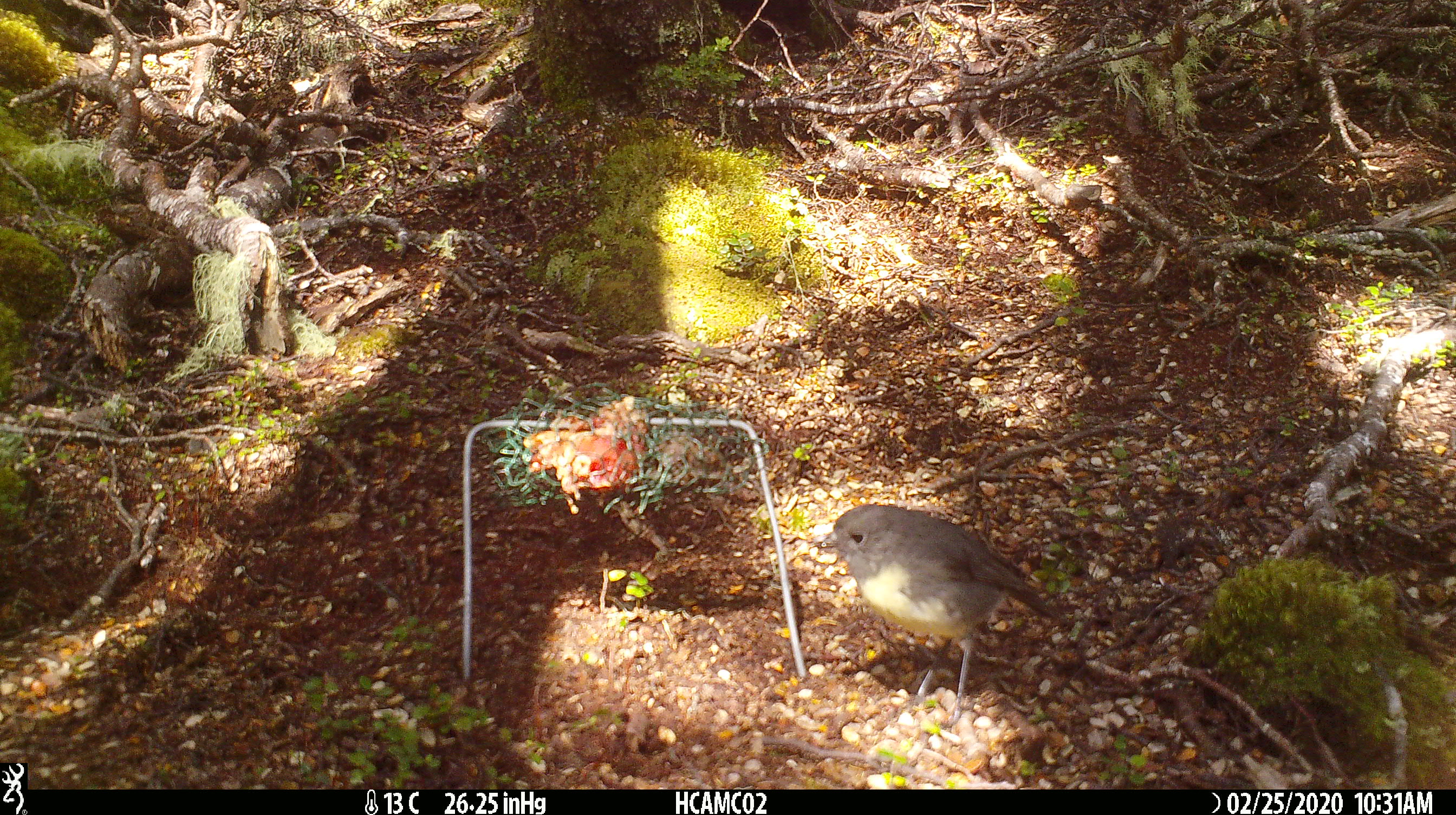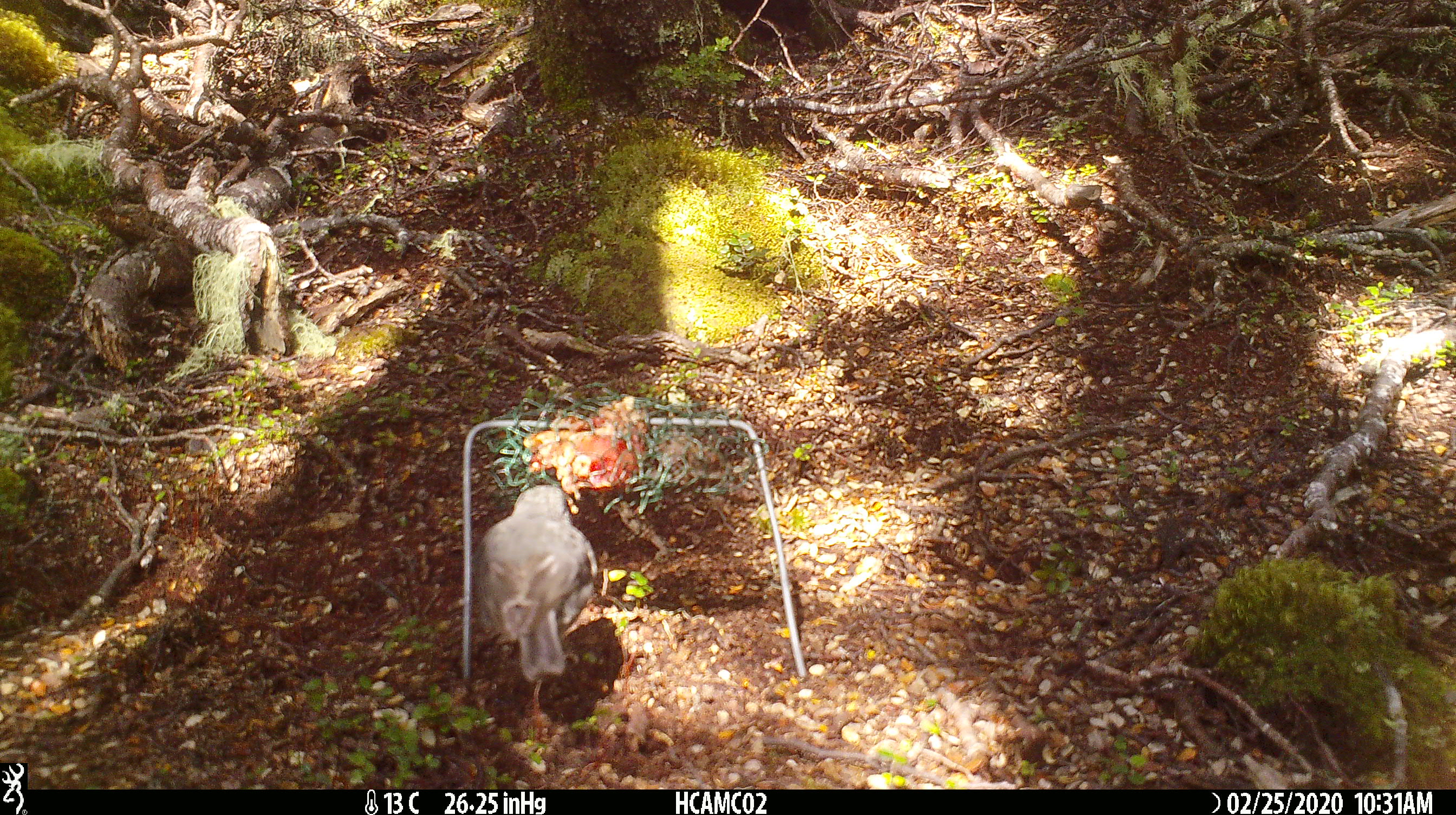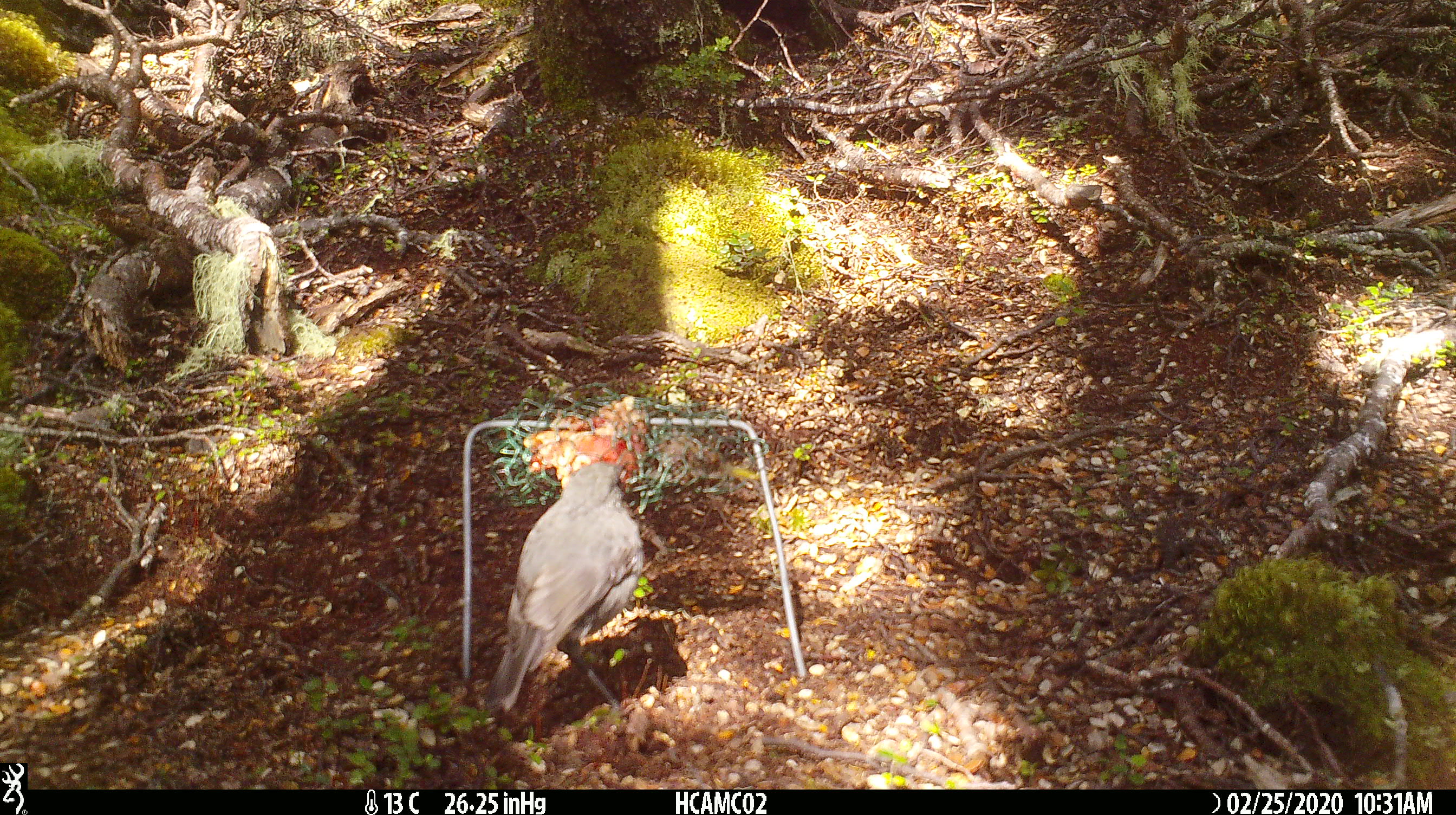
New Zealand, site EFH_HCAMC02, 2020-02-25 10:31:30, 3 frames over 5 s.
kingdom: Animalia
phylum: Chordata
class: Aves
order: Passeriformes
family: Petroicidae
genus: Petroica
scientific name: Petroica australis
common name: new zealand robin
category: robin